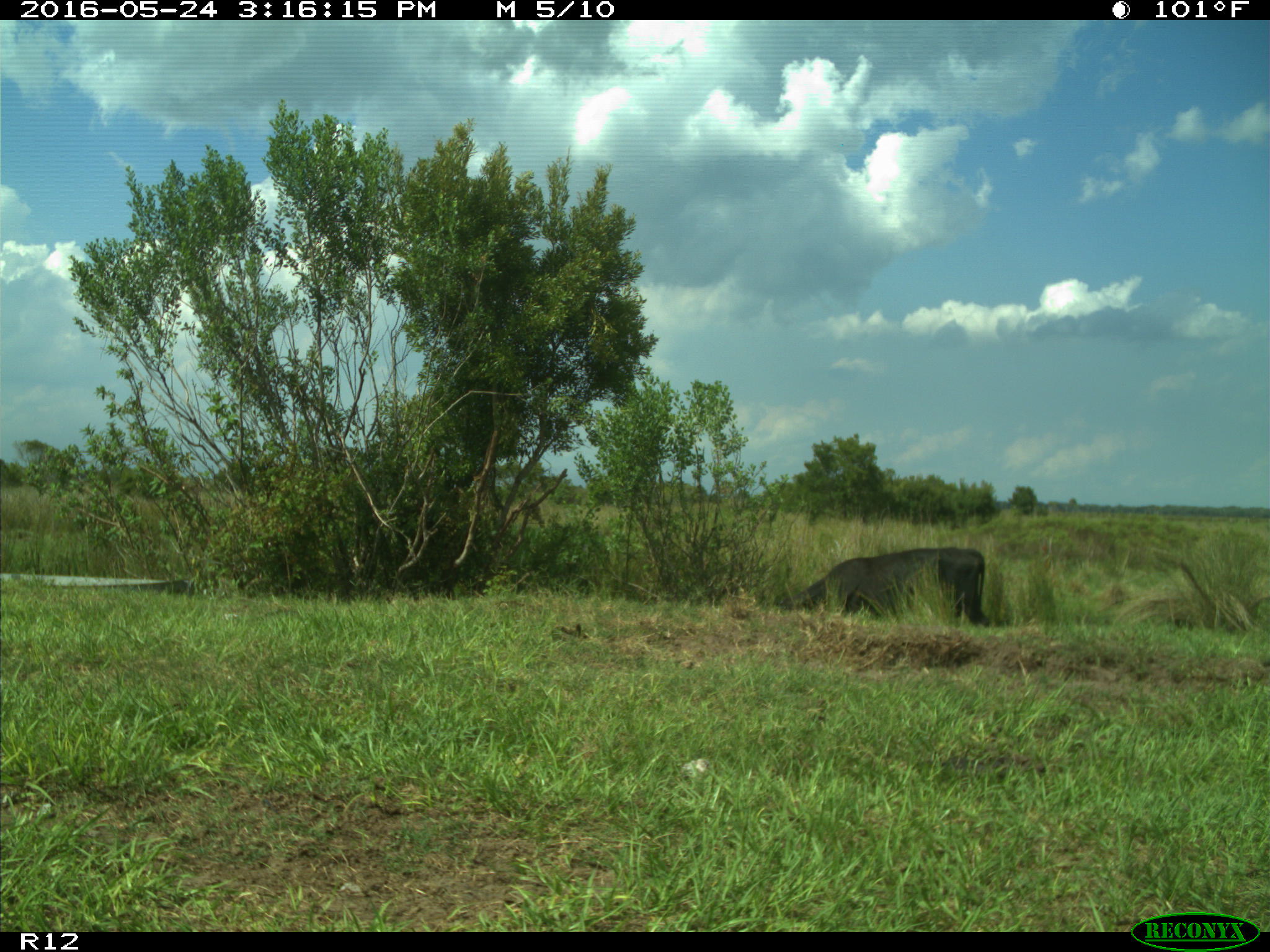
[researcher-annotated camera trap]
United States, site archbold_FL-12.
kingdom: Animalia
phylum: Chordata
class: Mammalia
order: Artiodactyla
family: Bovidae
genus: Bos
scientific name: Bos taurus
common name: domestic cow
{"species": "Bos taurus (domestic cow)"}